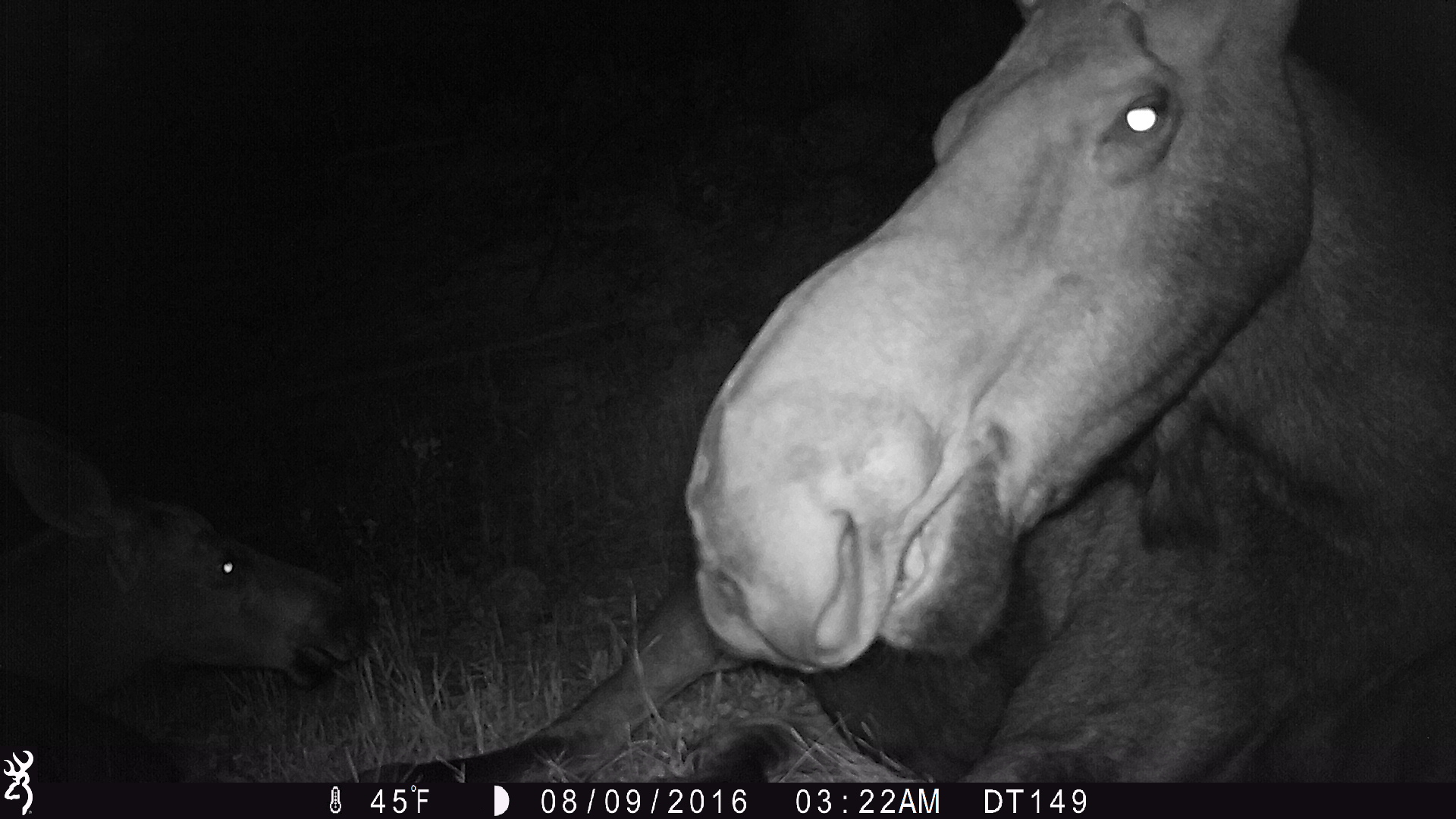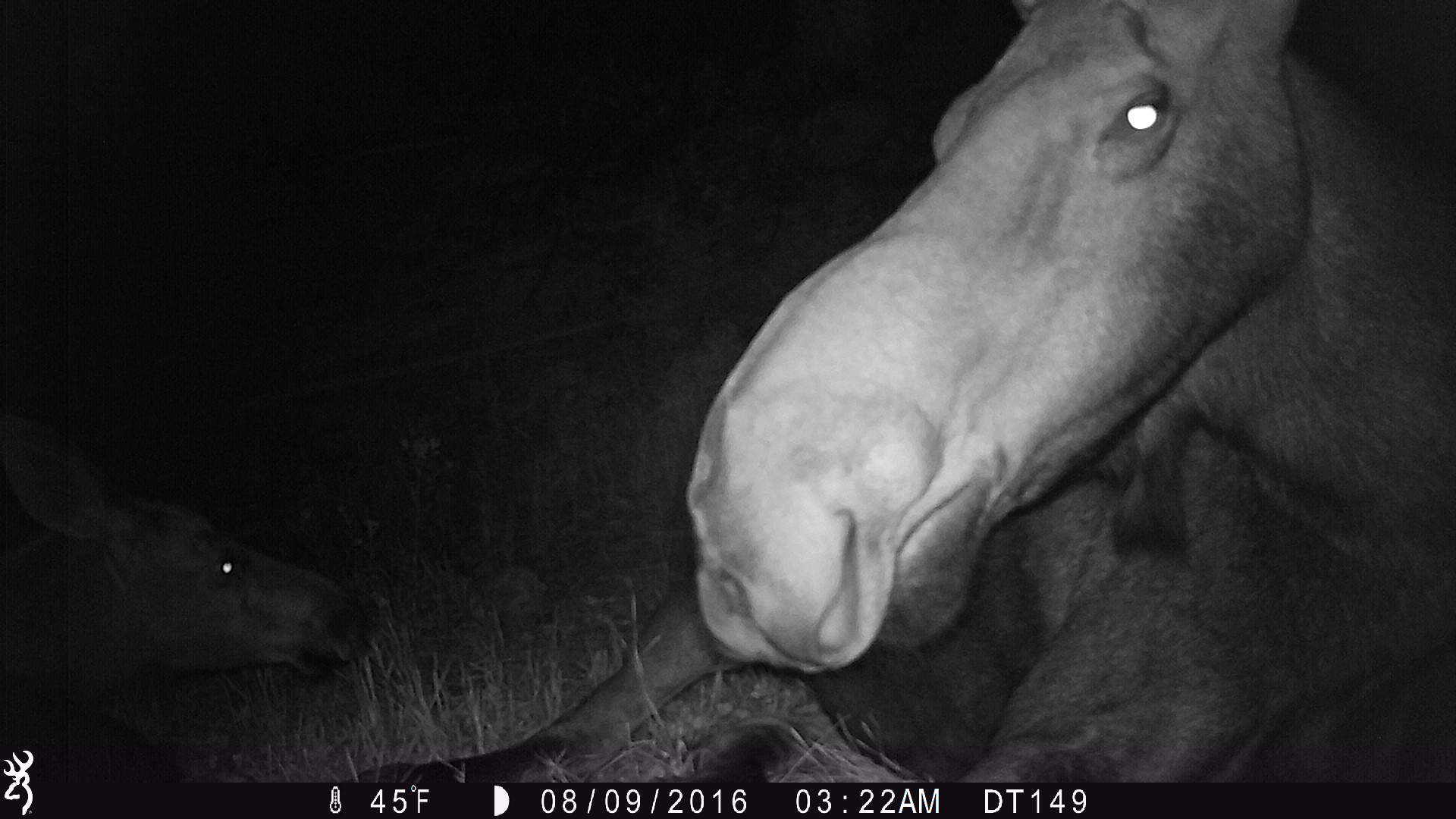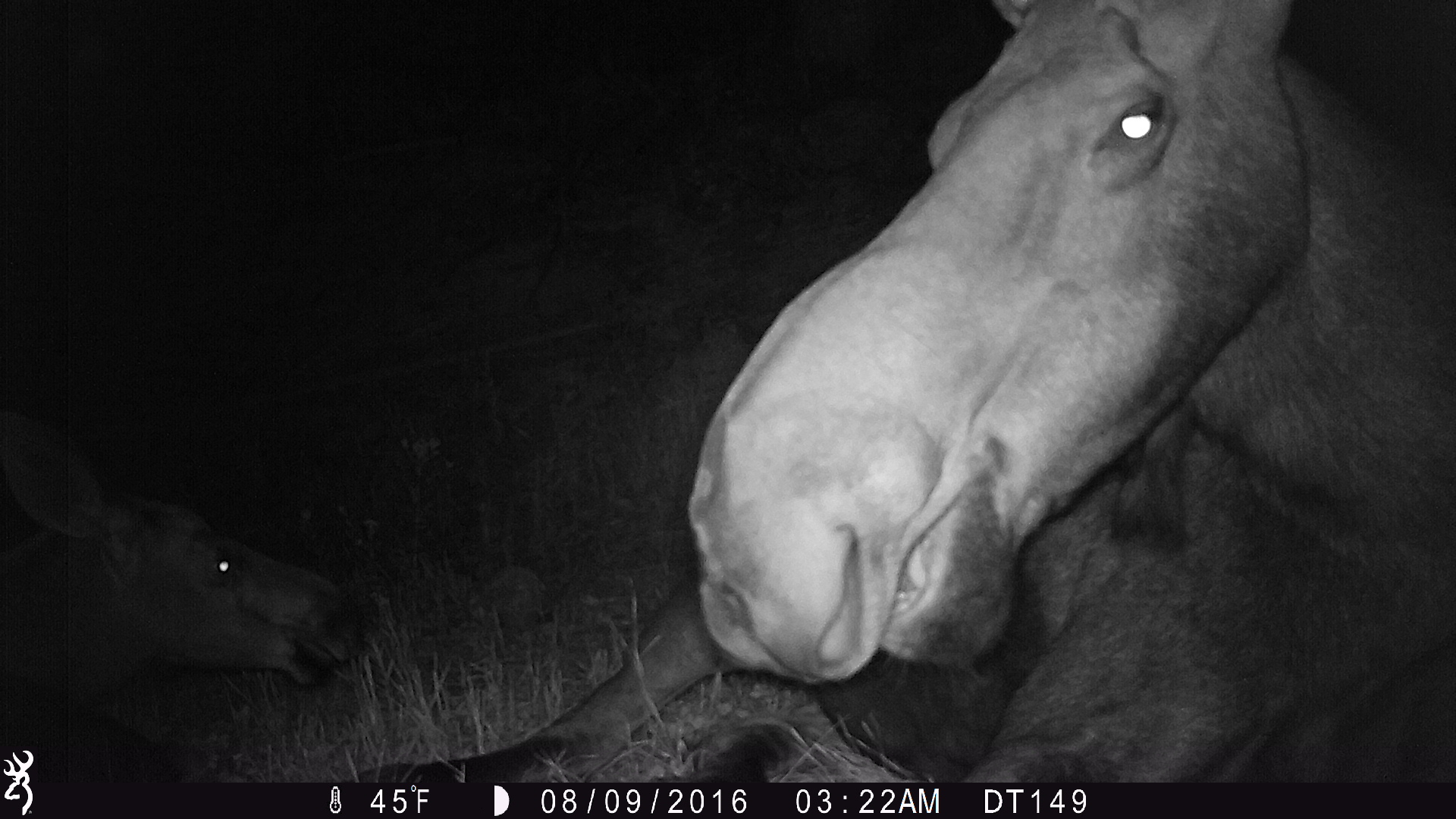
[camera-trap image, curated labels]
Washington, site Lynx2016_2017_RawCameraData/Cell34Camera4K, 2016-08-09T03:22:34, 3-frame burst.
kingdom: Animalia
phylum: Chordata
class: Mammalia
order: Artiodactyla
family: Cervidae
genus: Alces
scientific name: Alces alces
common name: moose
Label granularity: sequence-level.